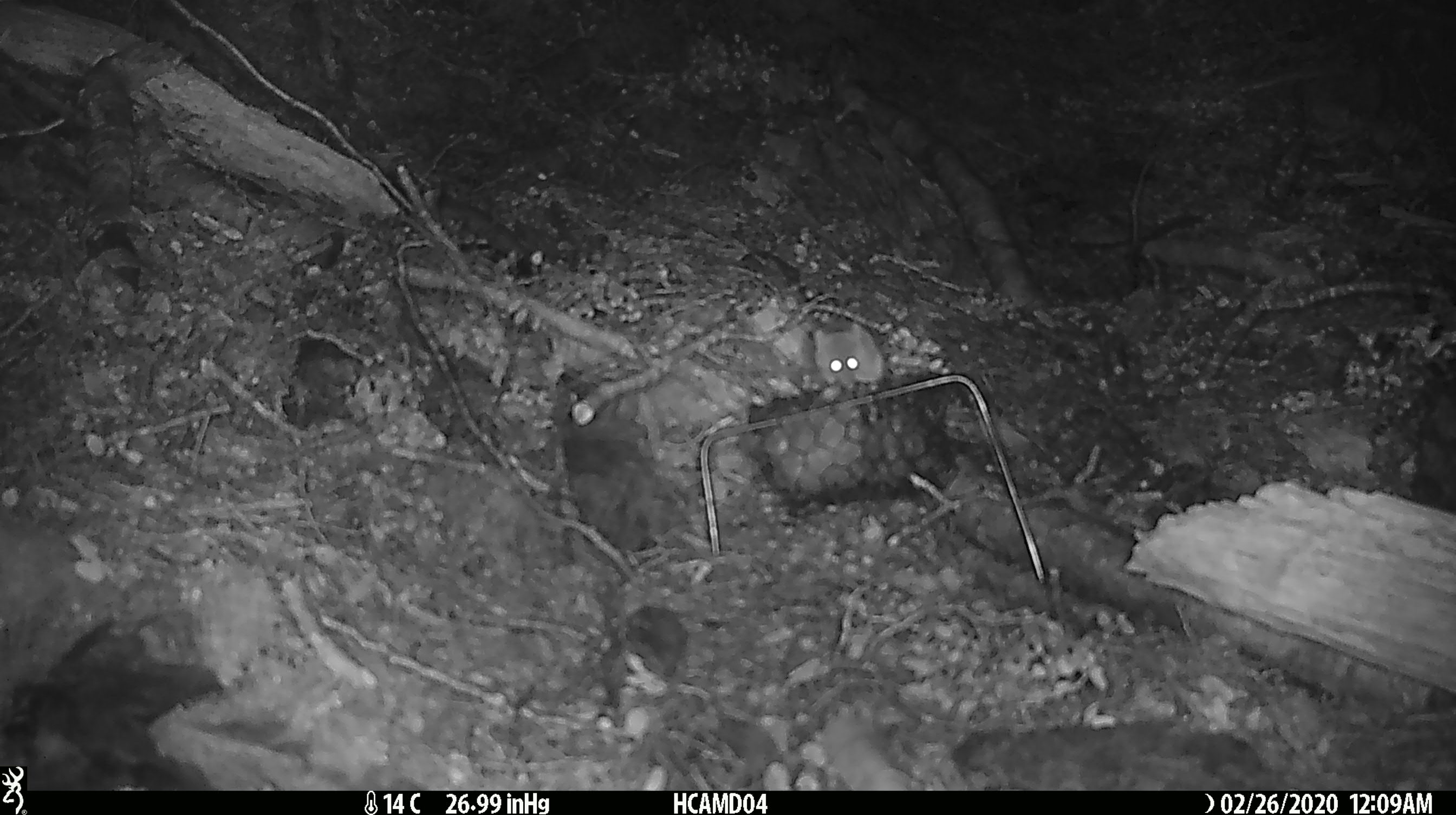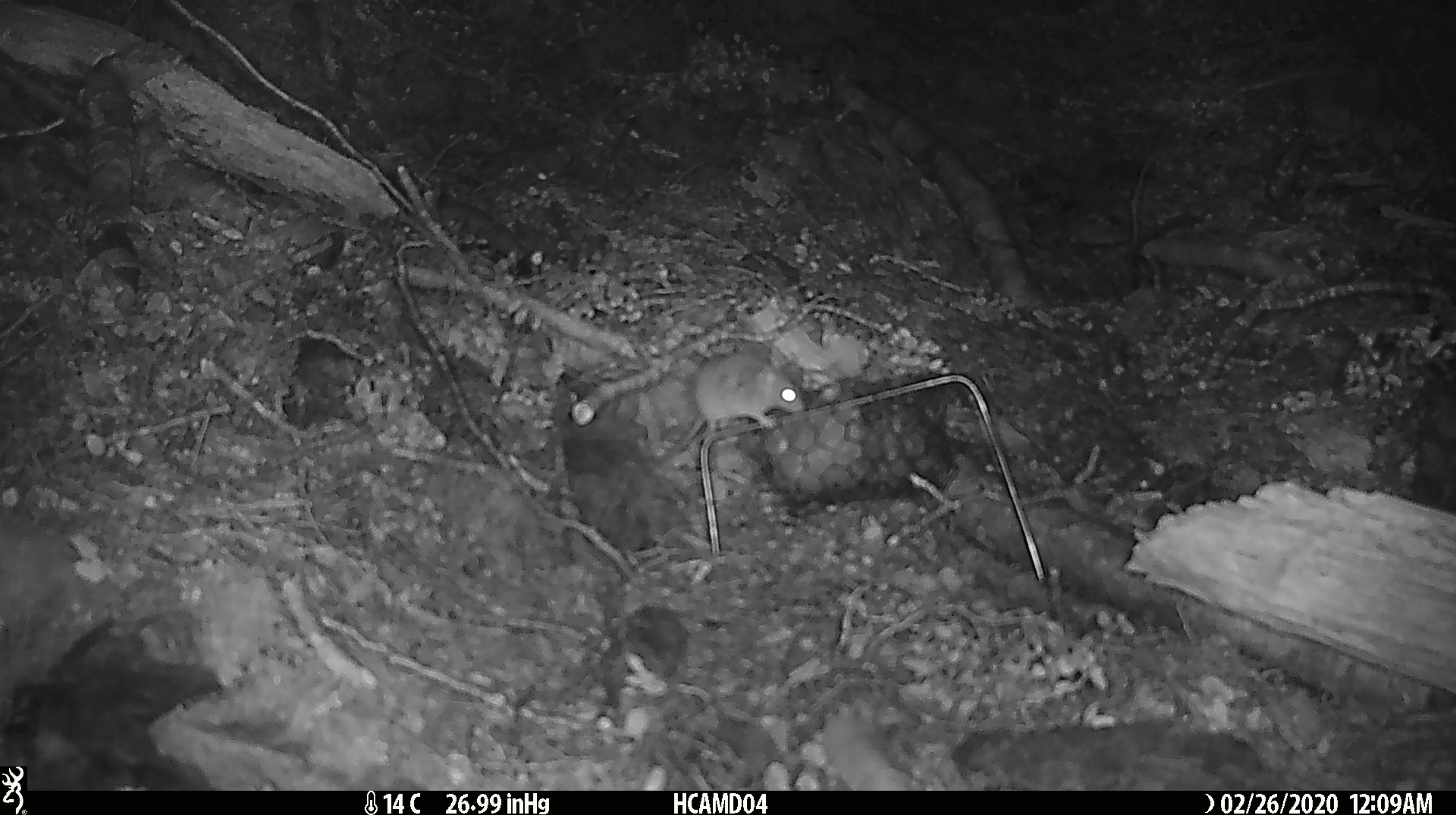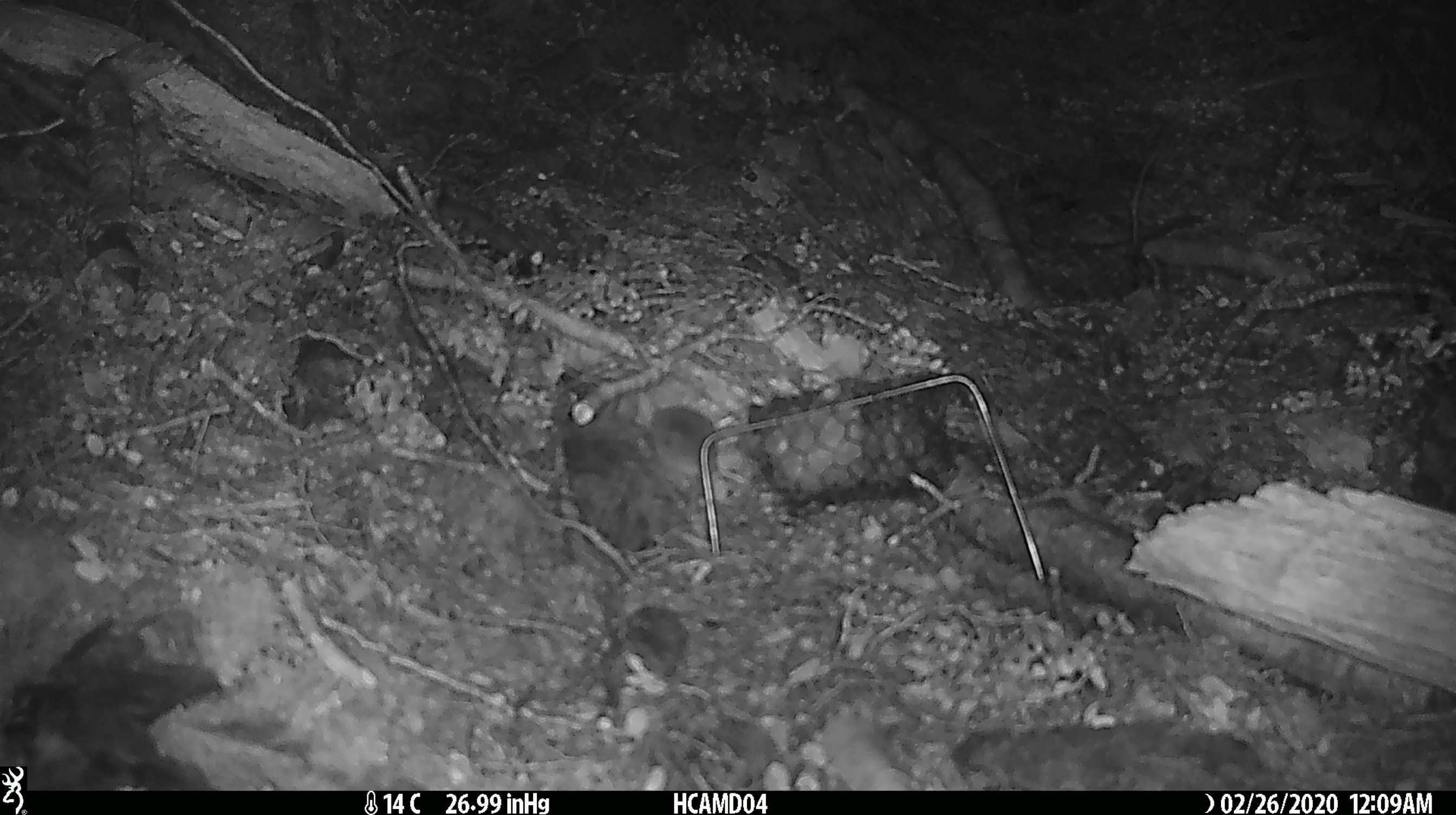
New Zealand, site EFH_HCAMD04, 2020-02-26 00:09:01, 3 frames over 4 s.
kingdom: Animalia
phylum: Chordata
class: Mammalia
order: Rodentia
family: Muridae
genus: Mus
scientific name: Mus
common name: mouse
Mouse (Mus).